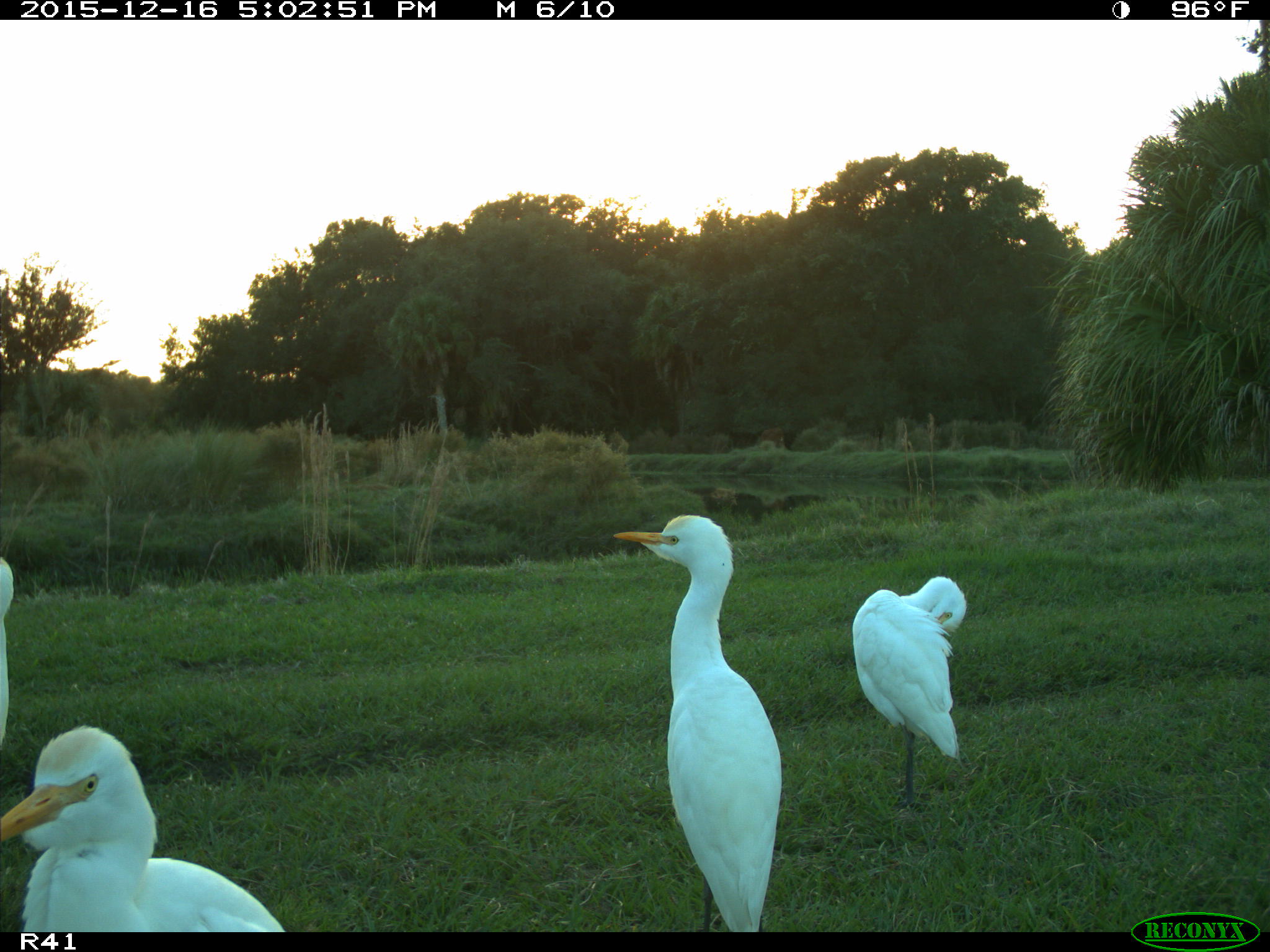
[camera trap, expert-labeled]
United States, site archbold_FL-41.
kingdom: Animalia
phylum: Chordata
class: Aves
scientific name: Aves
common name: birds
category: unidentified bird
Unidentified bird (birds) (Aves).